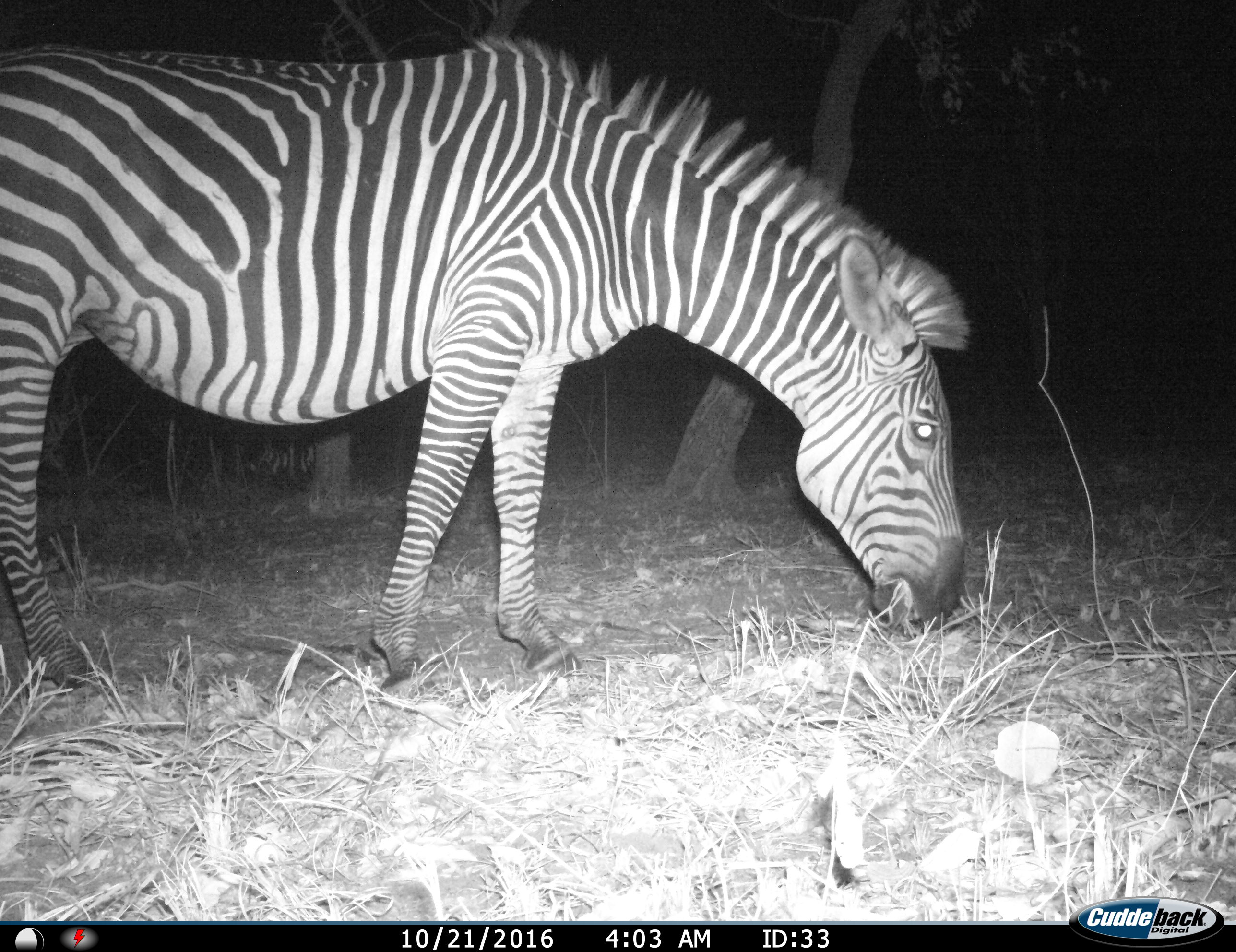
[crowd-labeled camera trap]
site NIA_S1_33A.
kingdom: Animalia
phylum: Chordata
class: Mammalia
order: Perissodactyla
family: Equidae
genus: Equus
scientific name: Equus quagga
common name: plains zebra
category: zebraplains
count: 1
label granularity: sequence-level